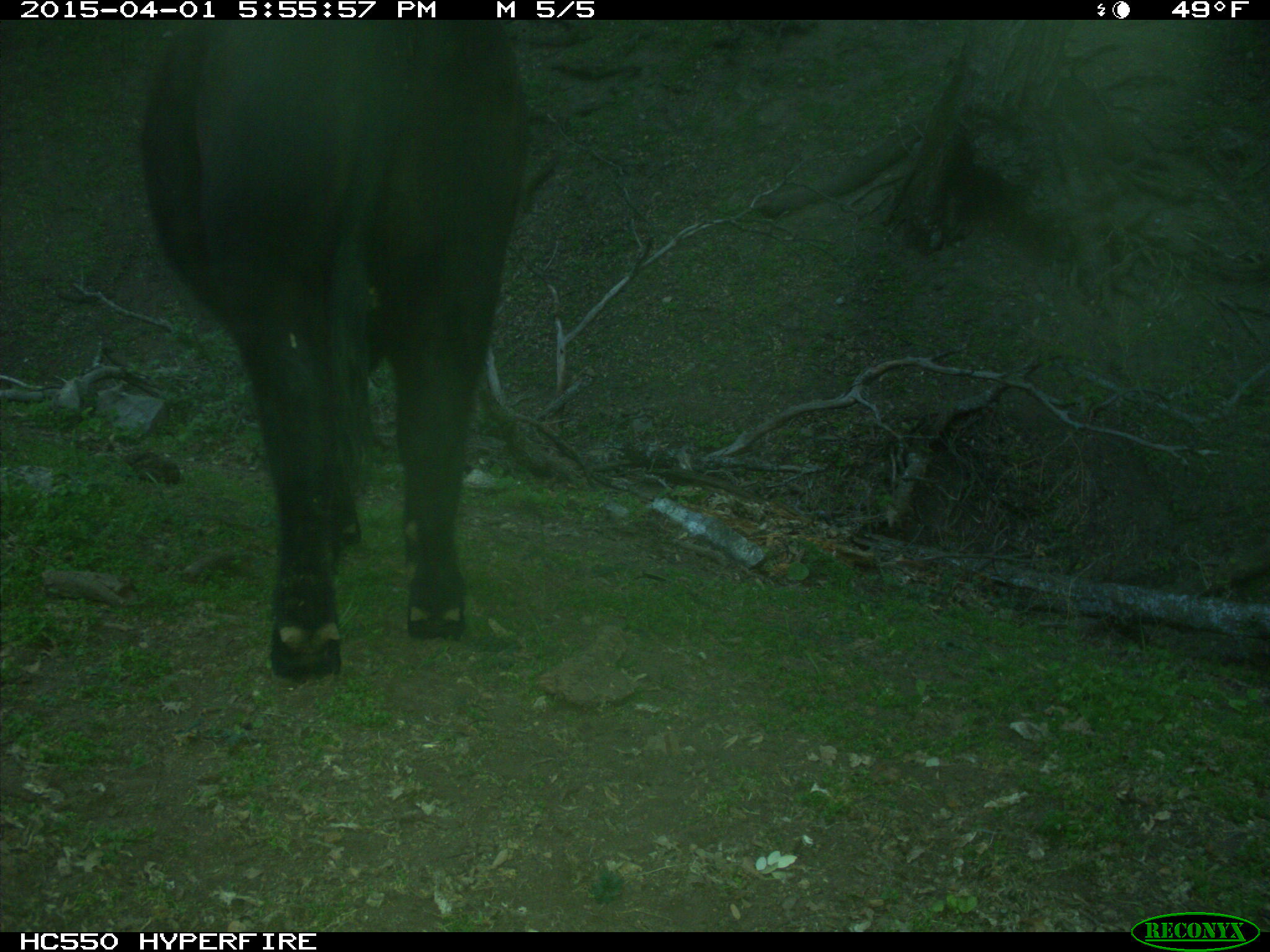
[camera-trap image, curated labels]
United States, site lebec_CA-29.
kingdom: Animalia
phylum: Chordata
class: Mammalia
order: Artiodactyla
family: Bovidae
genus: Bos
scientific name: Bos taurus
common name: domestic cow